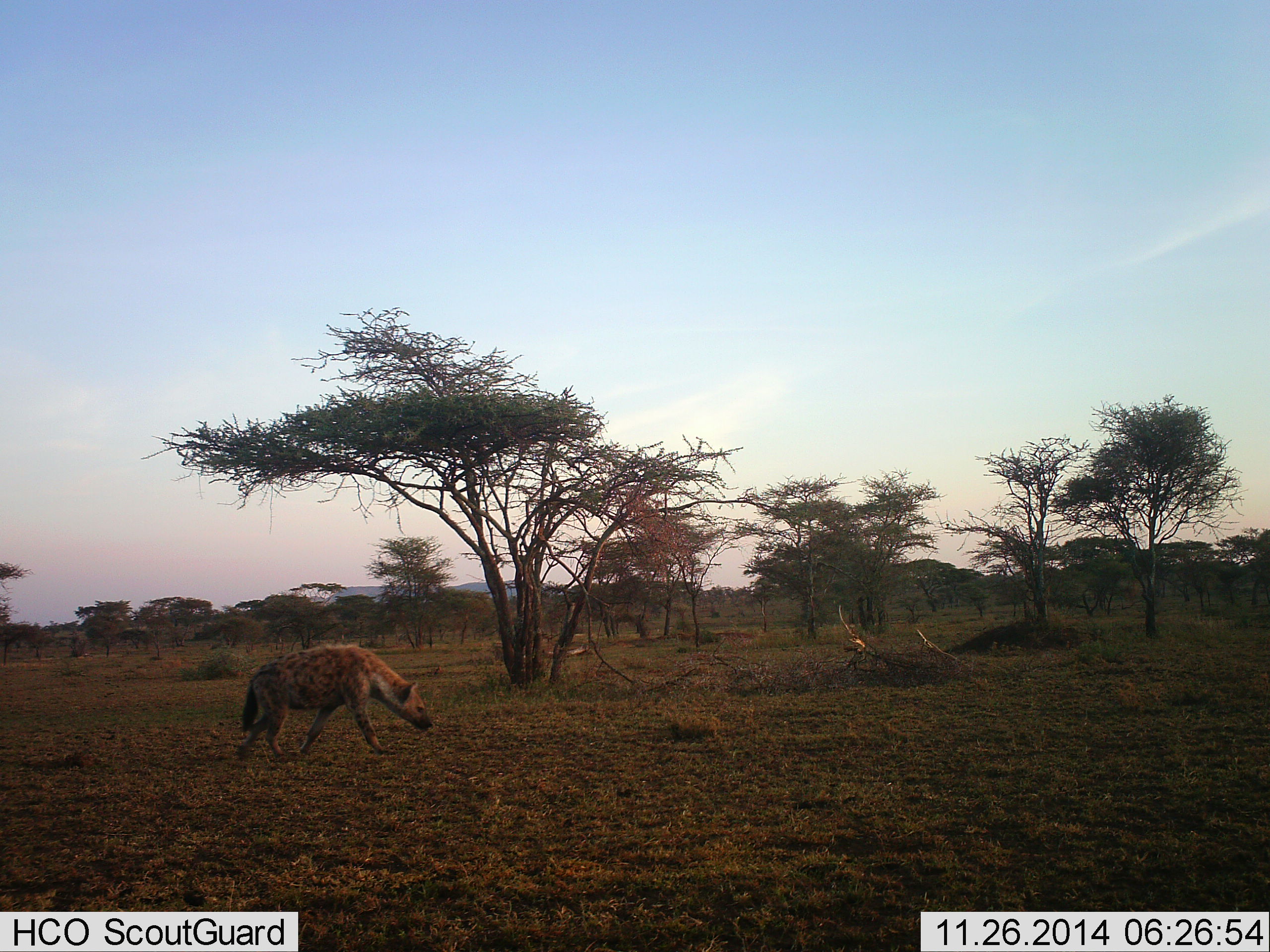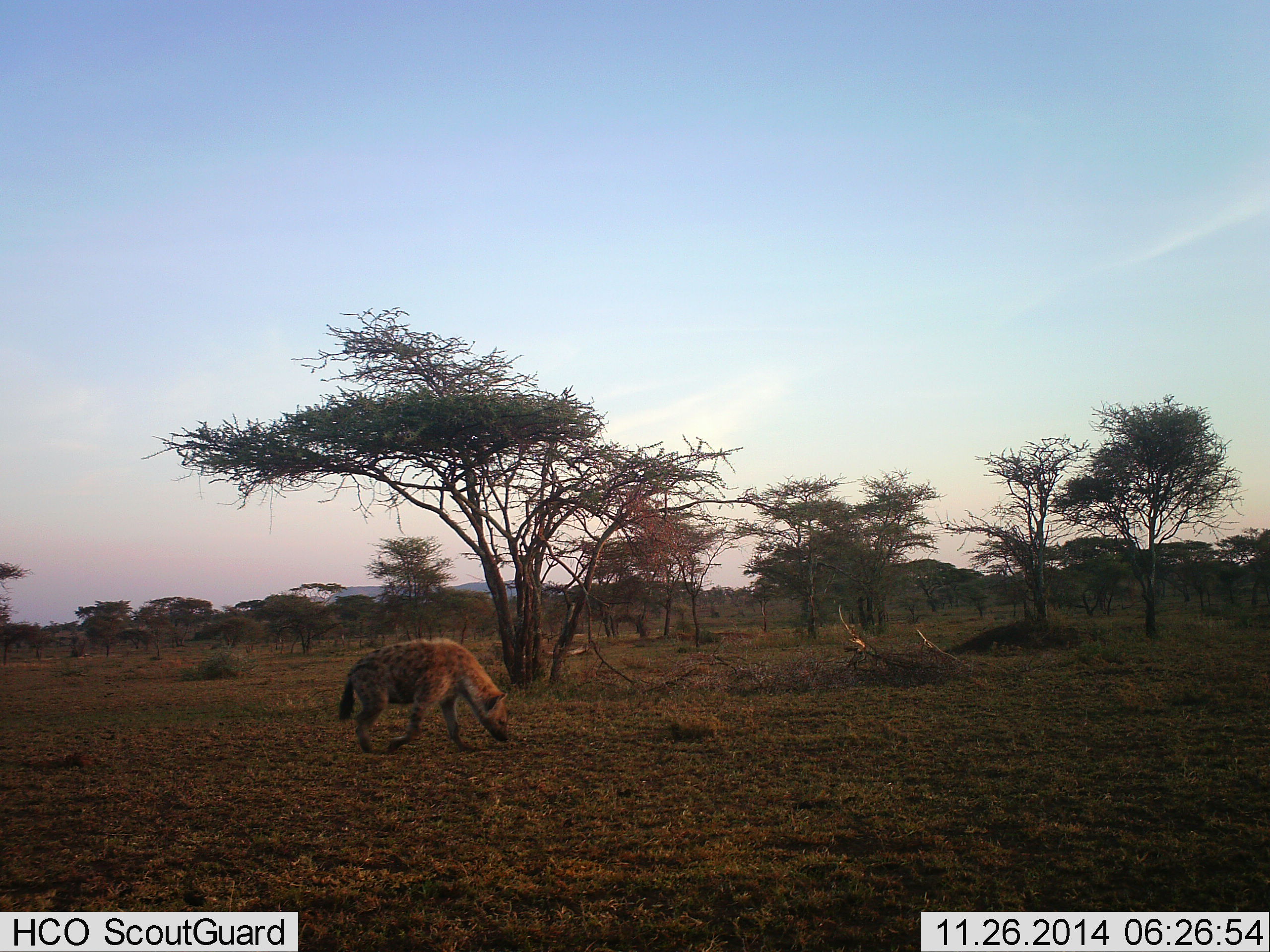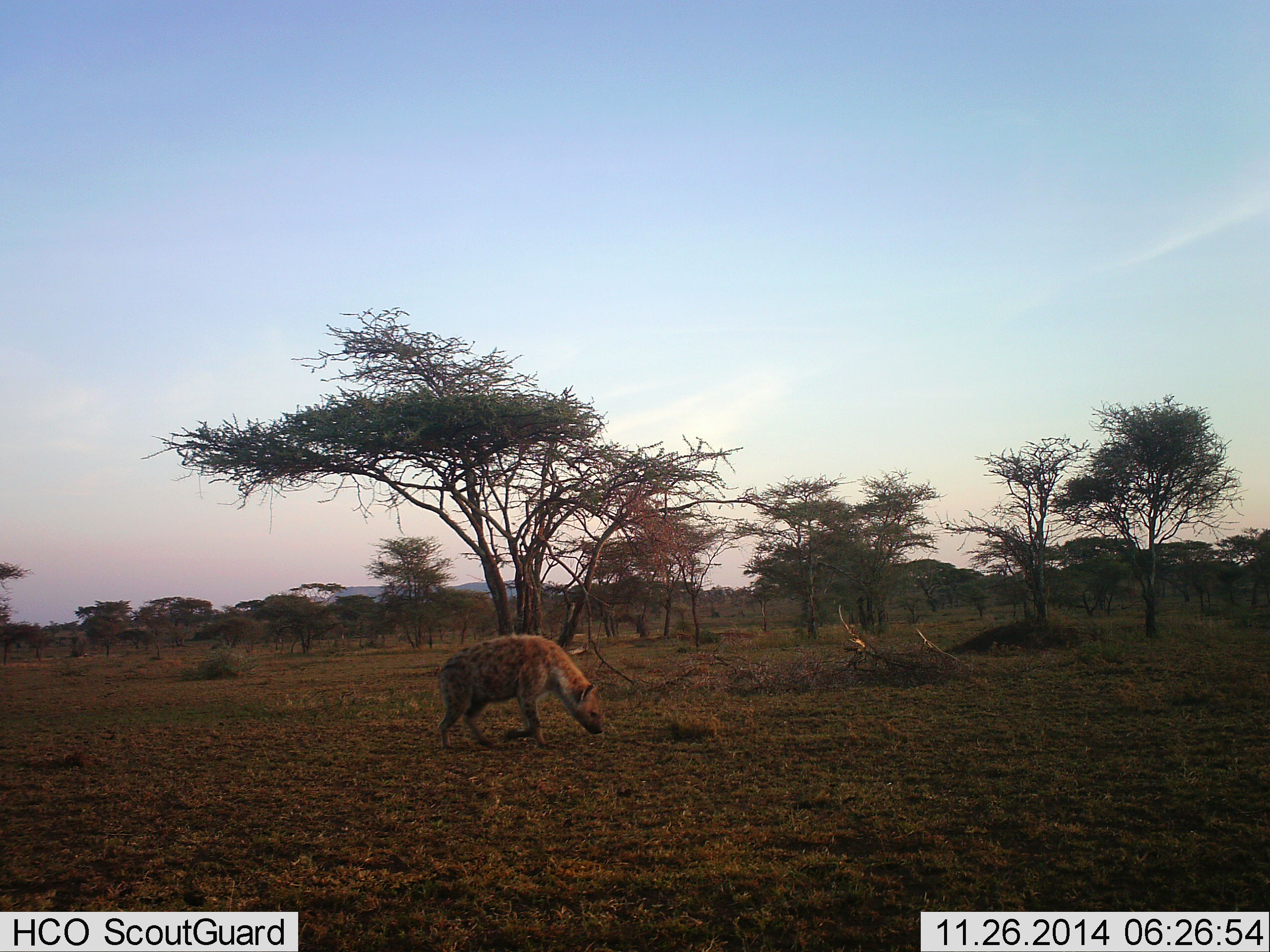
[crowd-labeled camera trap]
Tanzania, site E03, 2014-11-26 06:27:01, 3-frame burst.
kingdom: Animalia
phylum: Chordata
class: Mammalia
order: Carnivora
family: Hyaenidae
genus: Crocuta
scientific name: Crocuta crocuta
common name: spotted hyena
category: hyenaspotted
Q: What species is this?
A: Hyenaspotted (spotted hyena) (Crocuta crocuta).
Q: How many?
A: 1.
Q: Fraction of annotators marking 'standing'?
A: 18%.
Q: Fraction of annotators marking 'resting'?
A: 0%.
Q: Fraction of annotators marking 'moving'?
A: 100%.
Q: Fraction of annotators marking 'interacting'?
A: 0%.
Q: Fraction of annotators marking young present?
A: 0%.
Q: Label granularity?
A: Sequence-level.